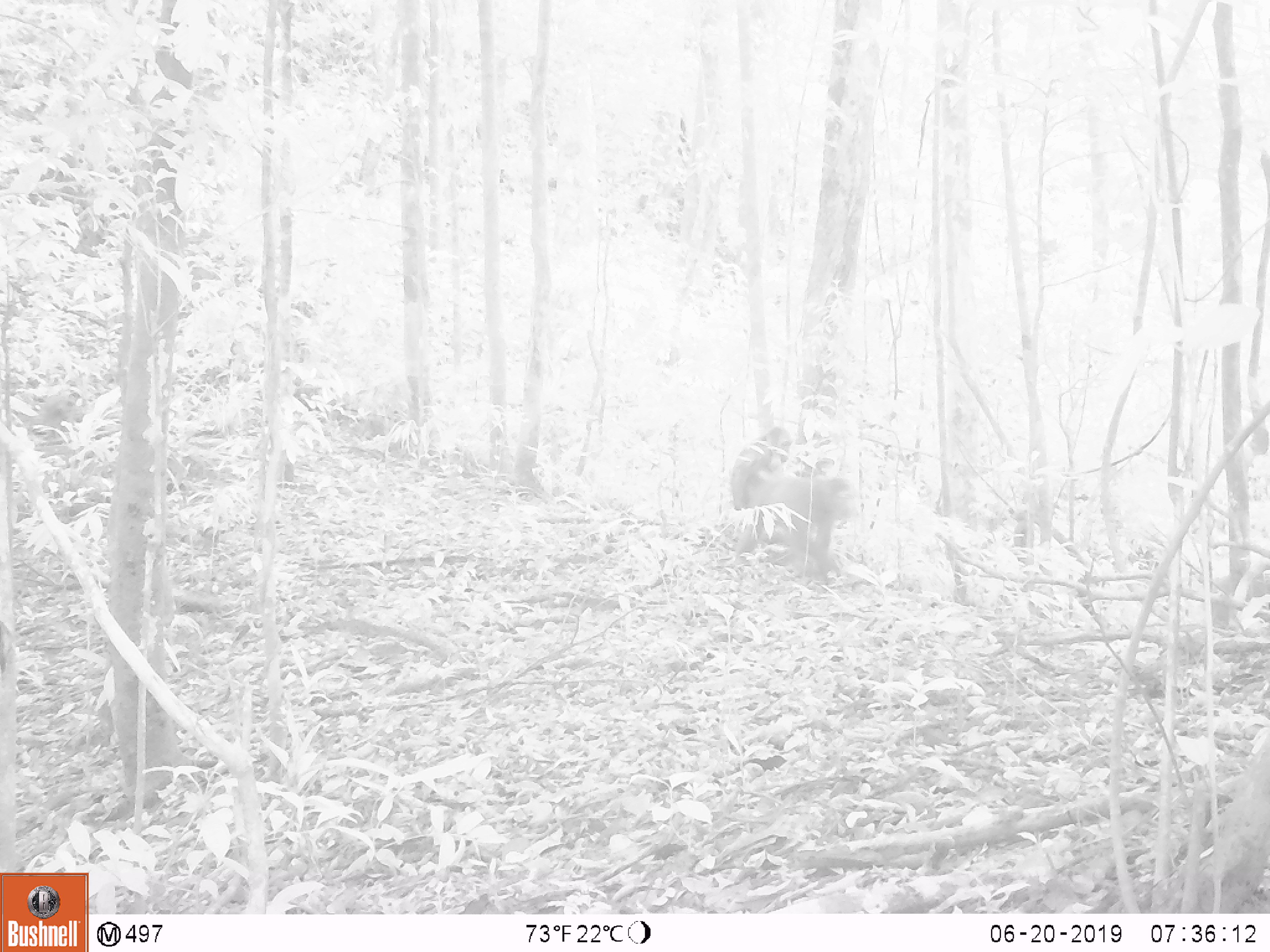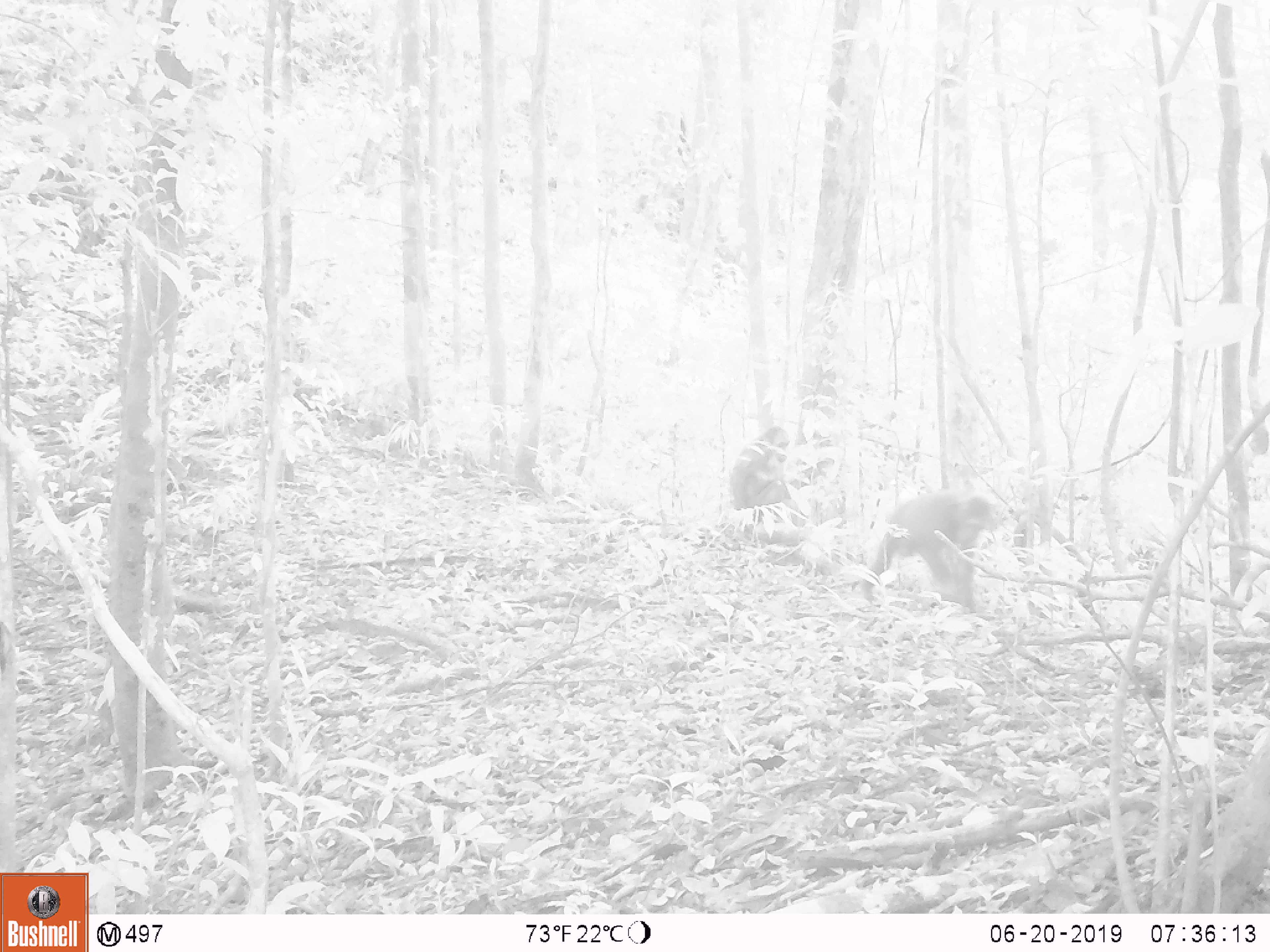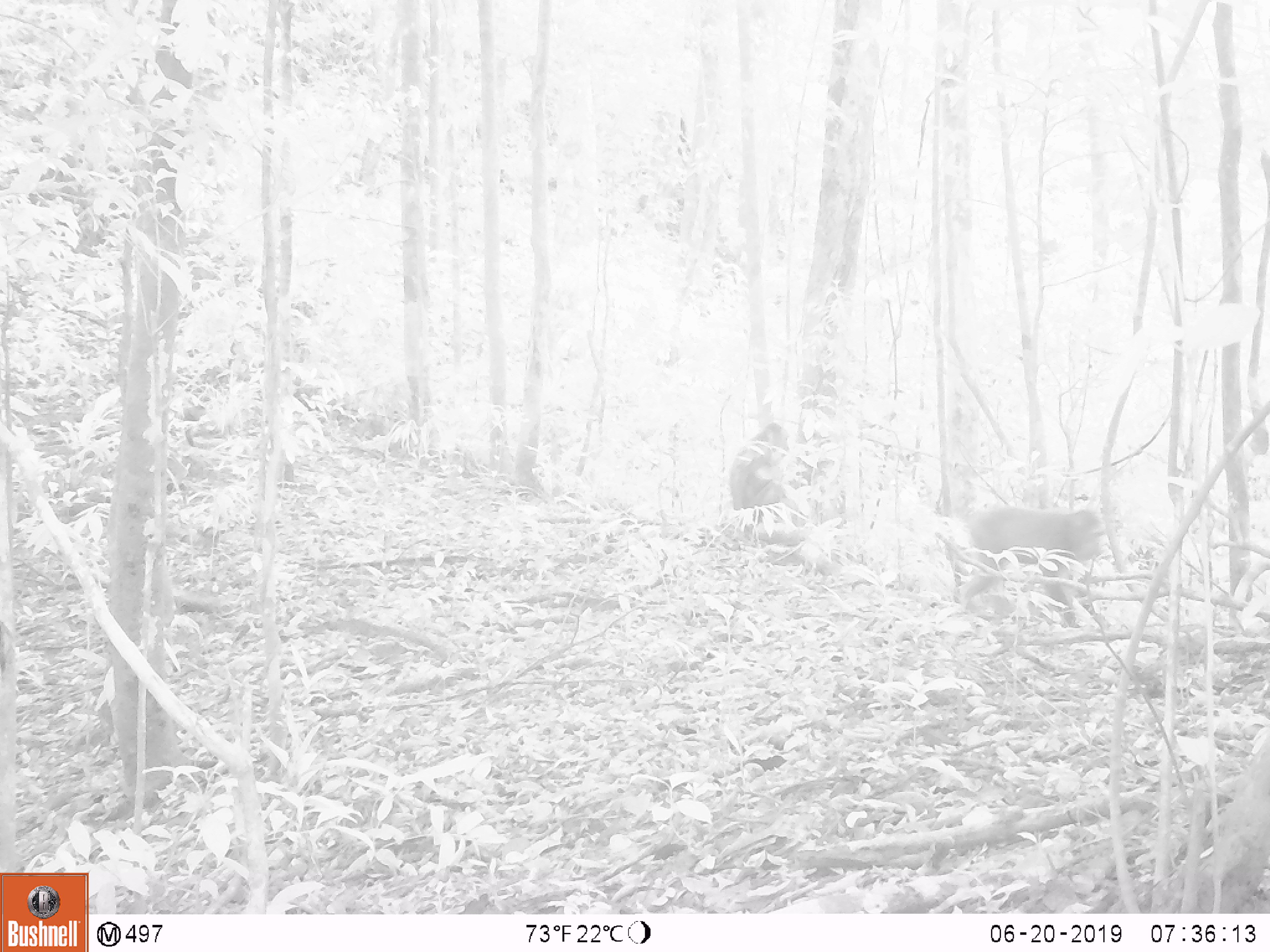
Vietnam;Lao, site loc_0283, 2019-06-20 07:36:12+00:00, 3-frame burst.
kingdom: Animalia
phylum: Chordata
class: Mammalia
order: Primates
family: Cercopithecidae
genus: Macaca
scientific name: Macaca arctoides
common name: stump-tailed macaque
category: stump tailed macaque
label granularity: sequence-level